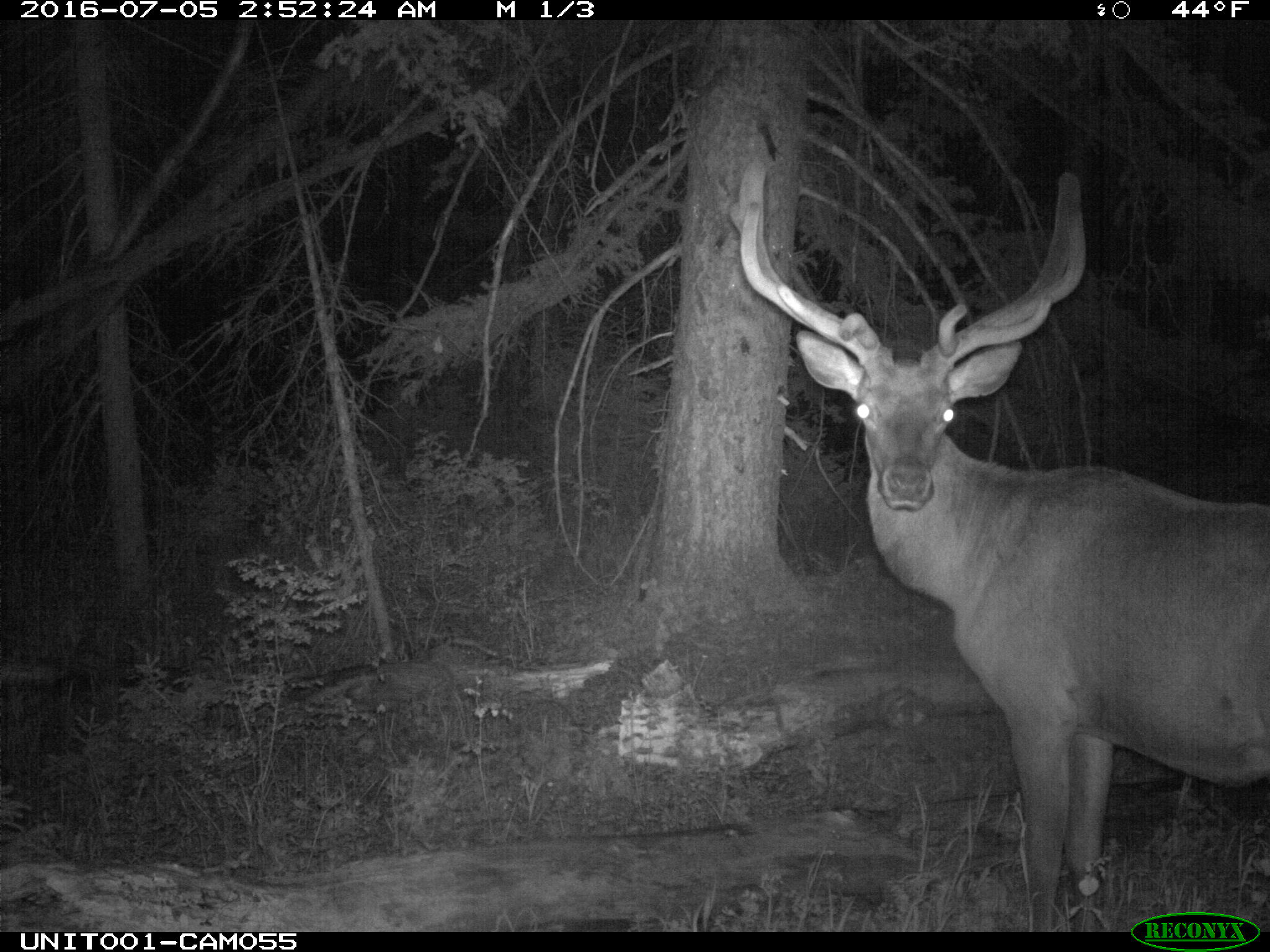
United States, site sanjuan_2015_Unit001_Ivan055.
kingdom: Animalia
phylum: Chordata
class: Mammalia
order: Artiodactyla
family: Cervidae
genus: Cervus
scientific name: Cervus elaphus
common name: red deer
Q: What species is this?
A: Cervus elaphus (red deer).